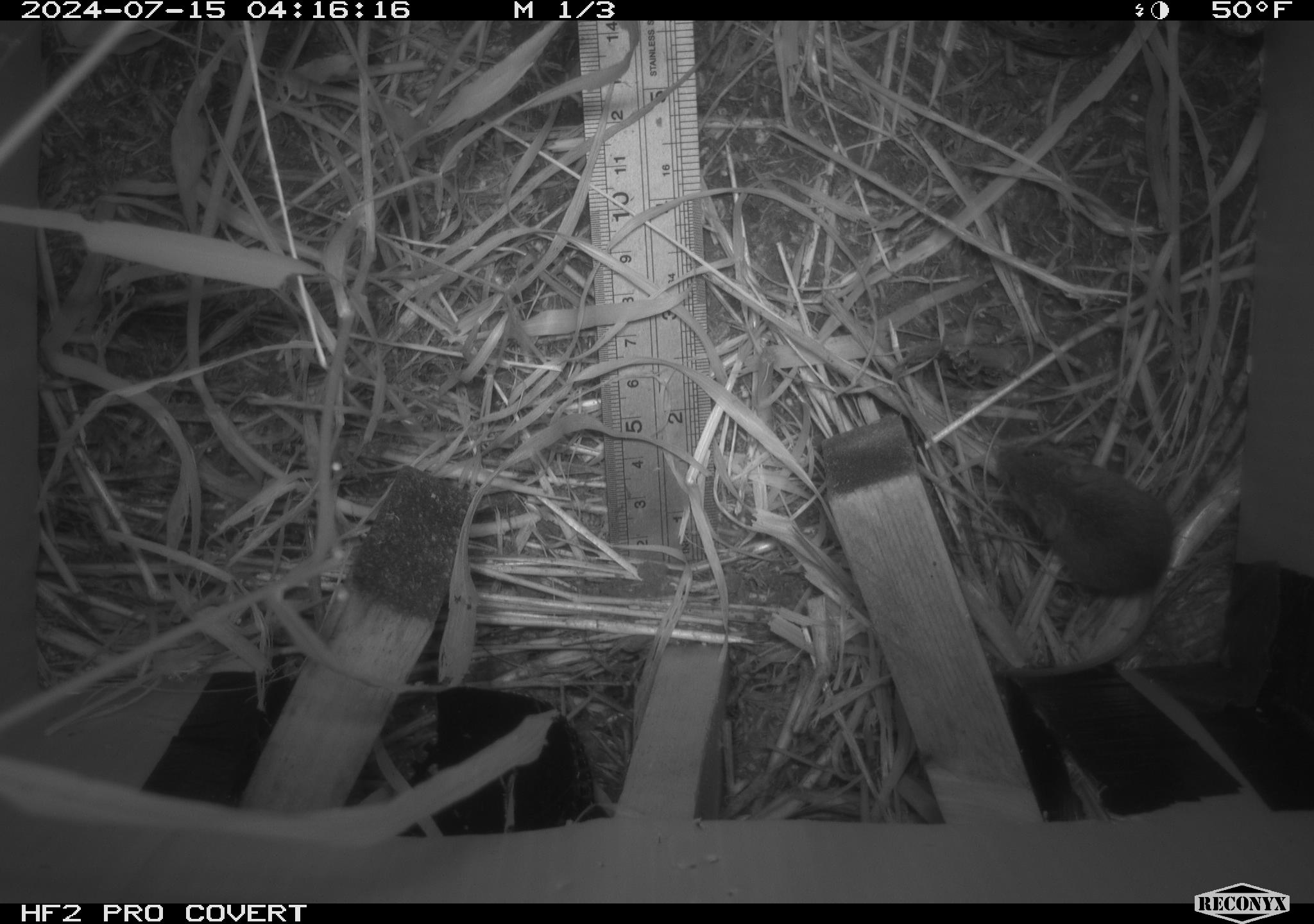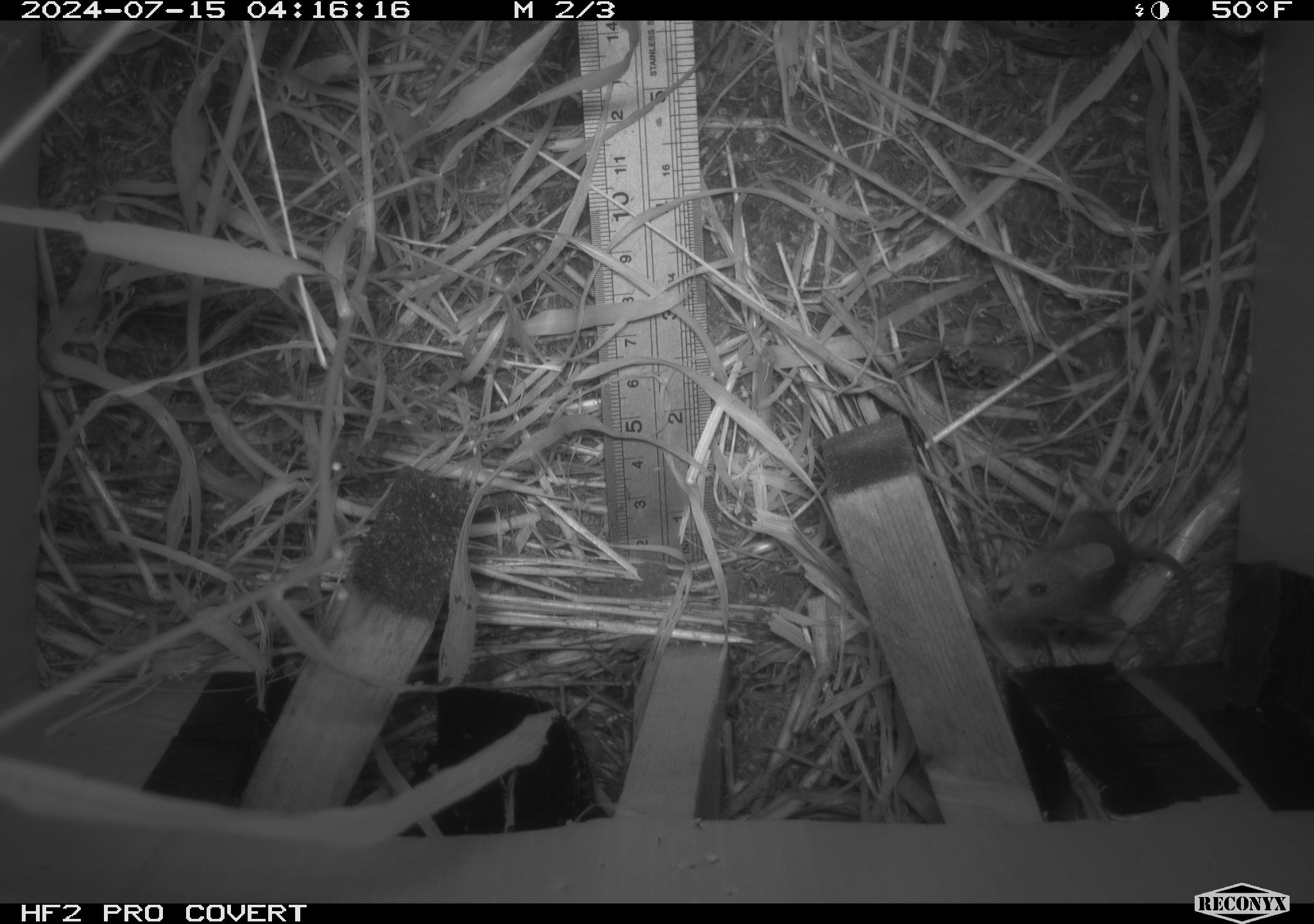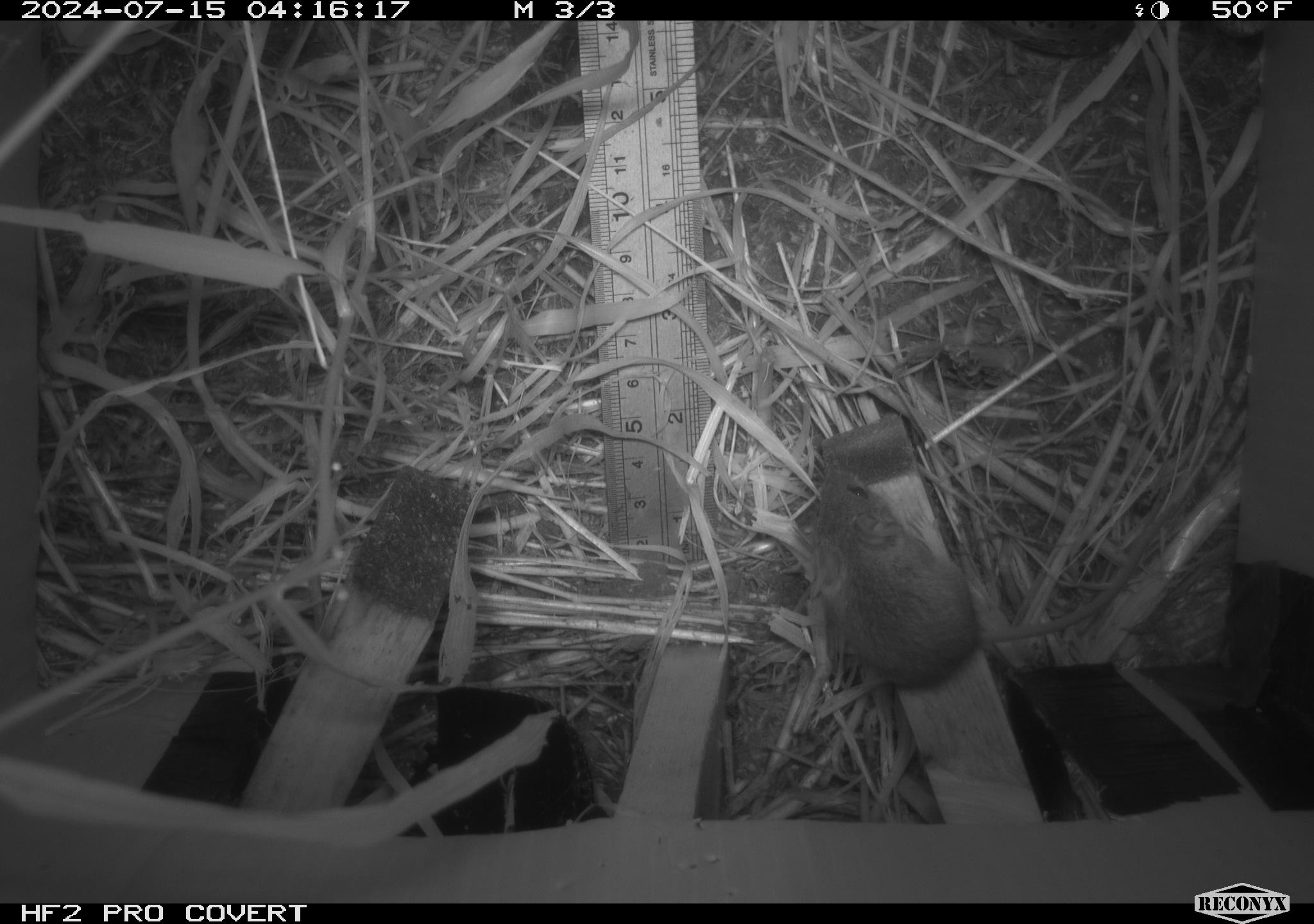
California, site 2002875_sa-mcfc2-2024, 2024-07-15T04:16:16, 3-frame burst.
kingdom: Animalia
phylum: Chordata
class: Mammalia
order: Rodentia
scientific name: Rodentia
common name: mouse species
Mouse species (Rodentia).